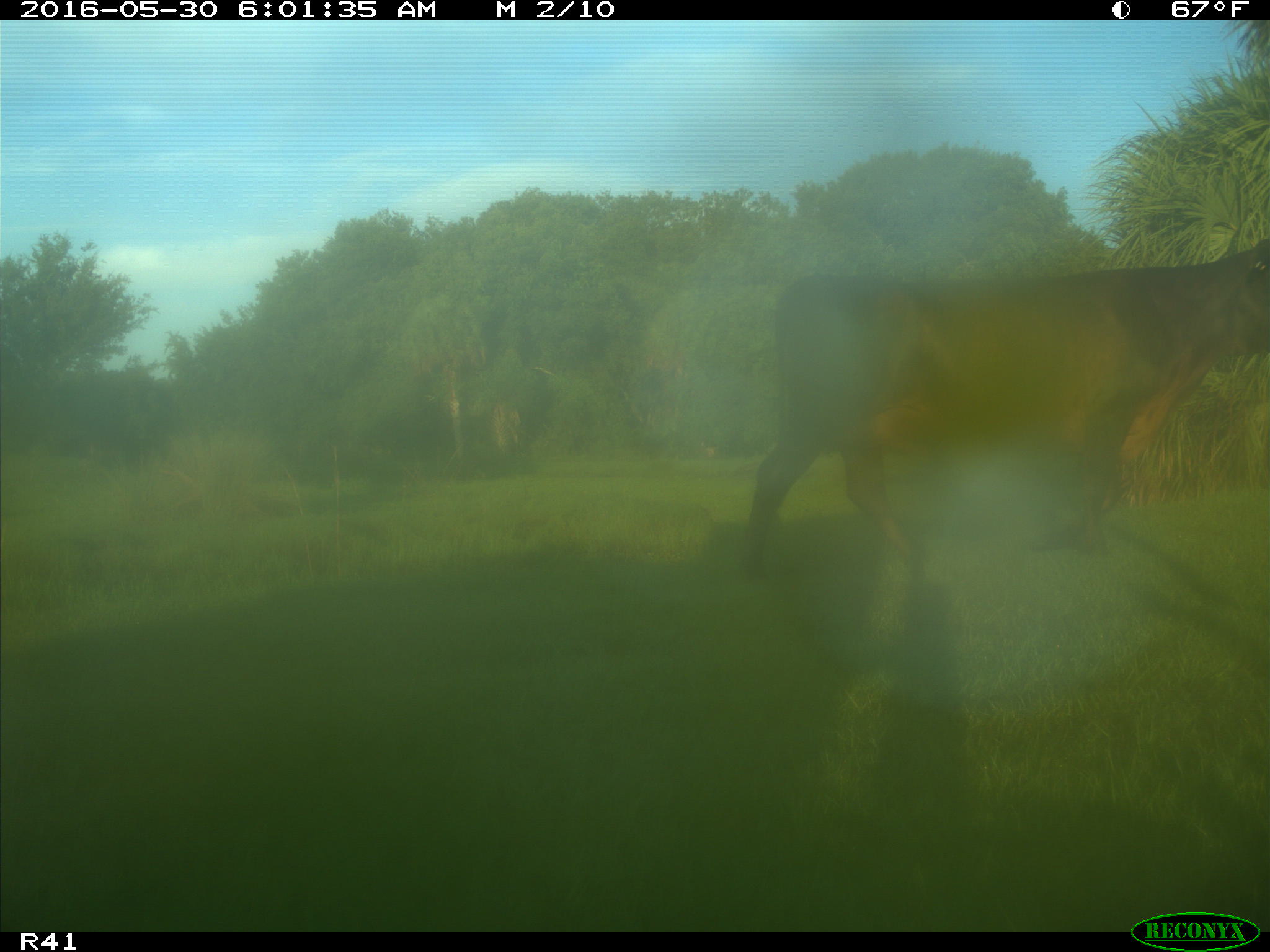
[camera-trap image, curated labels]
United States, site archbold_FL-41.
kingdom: Animalia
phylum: Chordata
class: Mammalia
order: Artiodactyla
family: Bovidae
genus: Bos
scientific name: Bos taurus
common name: domestic cow